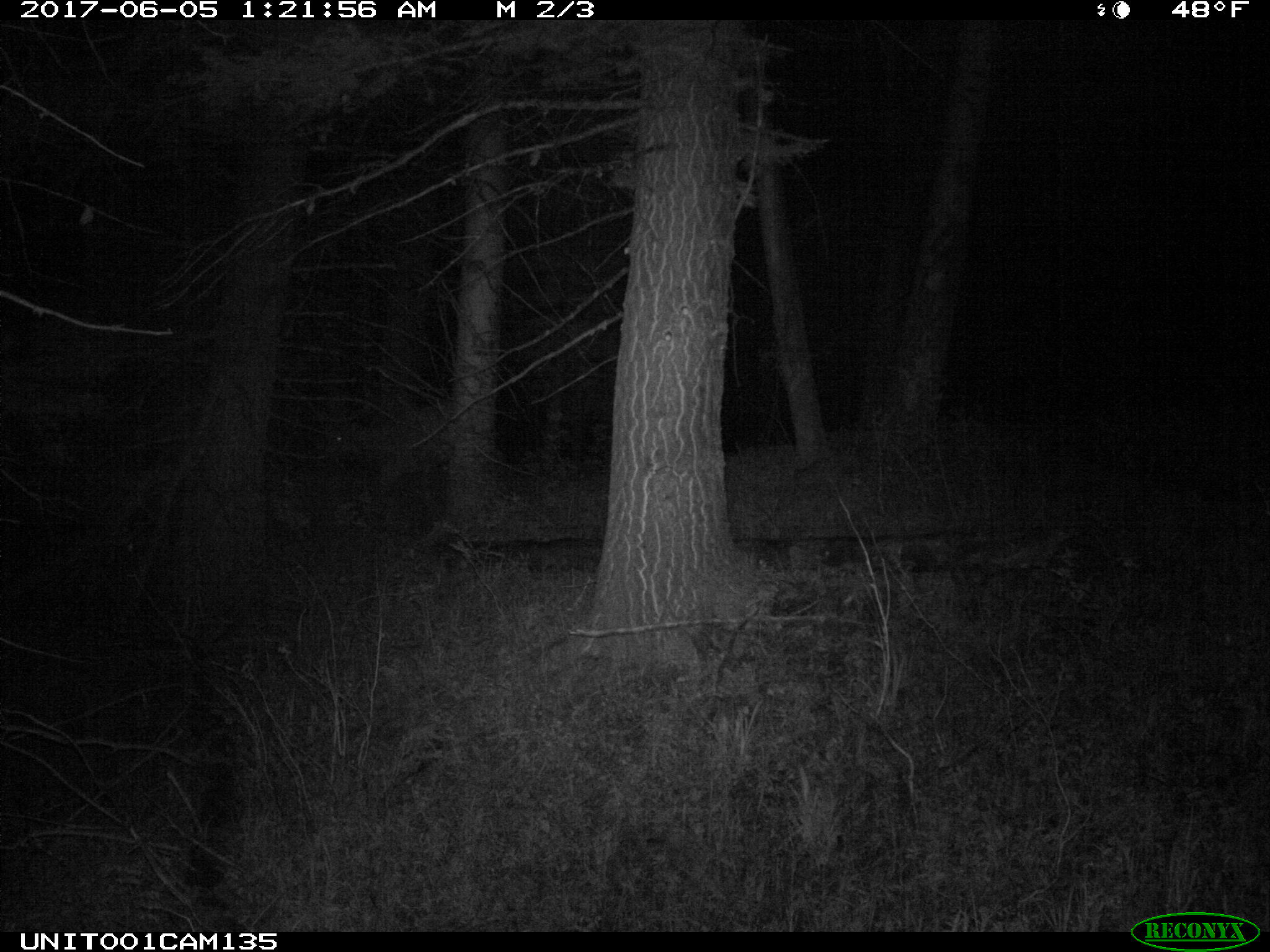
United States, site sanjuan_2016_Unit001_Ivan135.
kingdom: Animalia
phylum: Chordata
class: Mammalia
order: Artiodactyla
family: Cervidae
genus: Cervus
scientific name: Cervus elaphus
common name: red deer